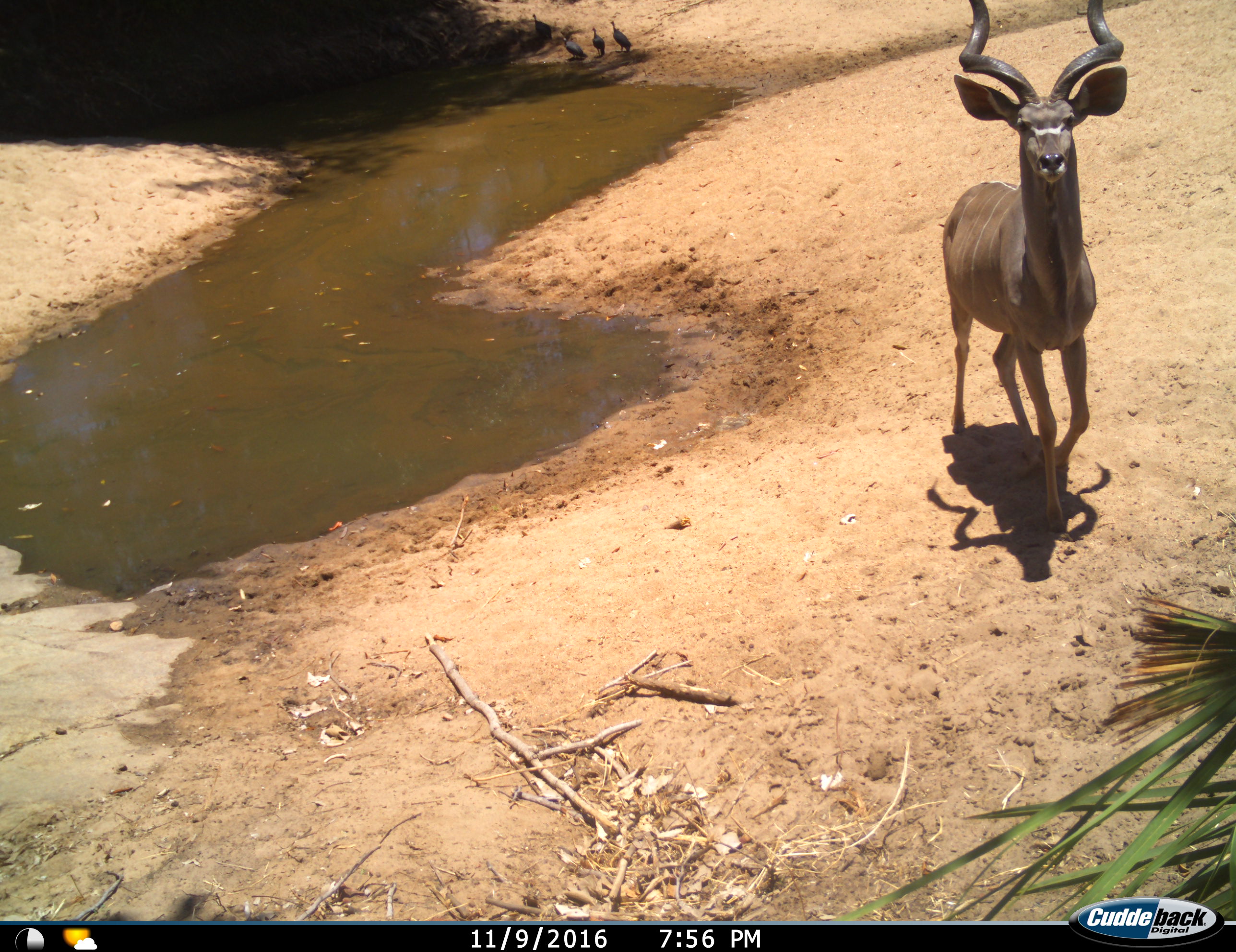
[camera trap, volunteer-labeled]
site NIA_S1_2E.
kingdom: Animalia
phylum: Chordata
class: Aves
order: Galliformes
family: Numididae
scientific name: Numididae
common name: guineafowl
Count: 4.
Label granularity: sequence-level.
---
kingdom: Animalia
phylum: Chordata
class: Mammalia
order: Artiodactyla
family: Bovidae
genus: Tragelaphus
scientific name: Tragelaphus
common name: kudu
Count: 1.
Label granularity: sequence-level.